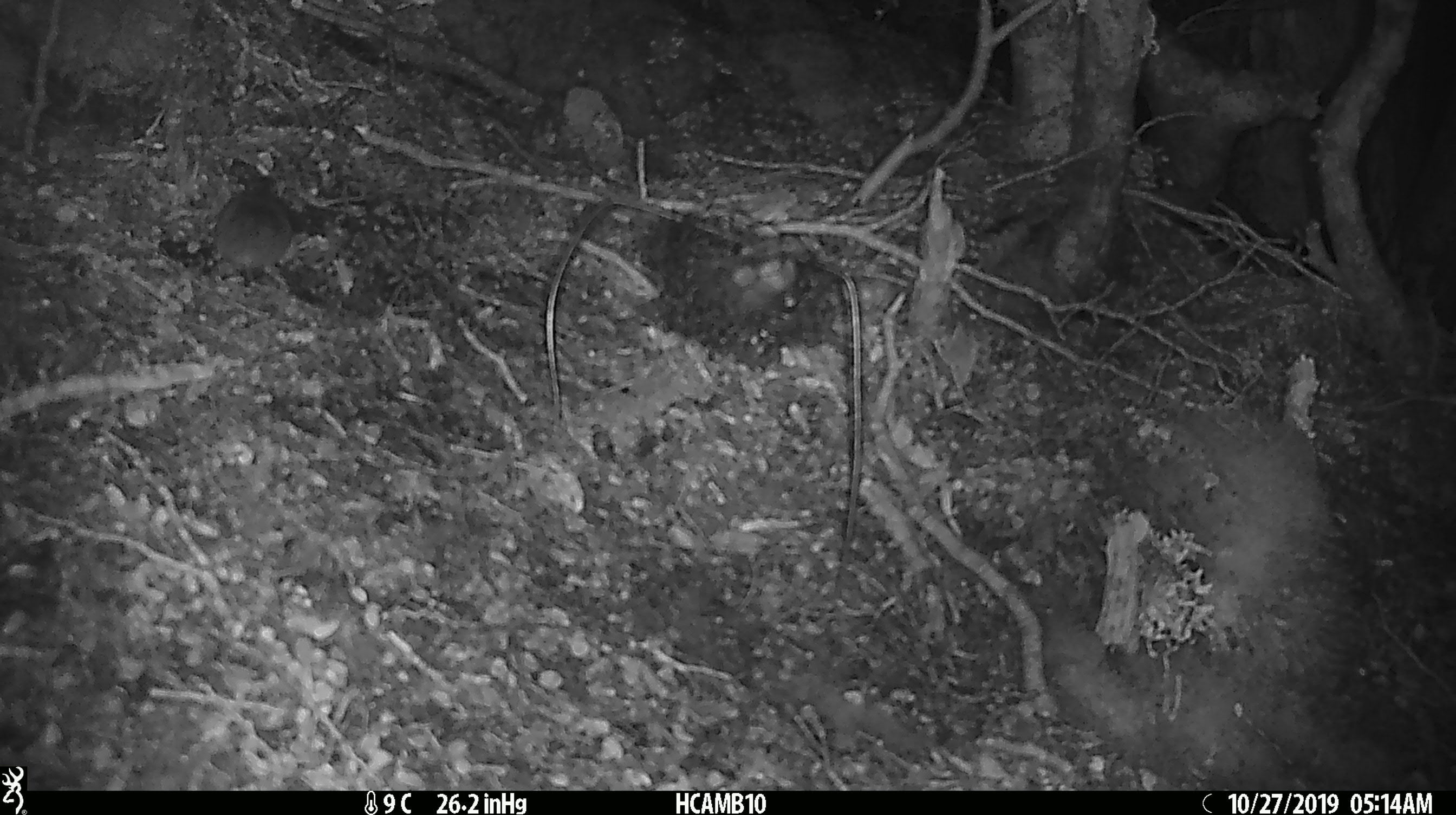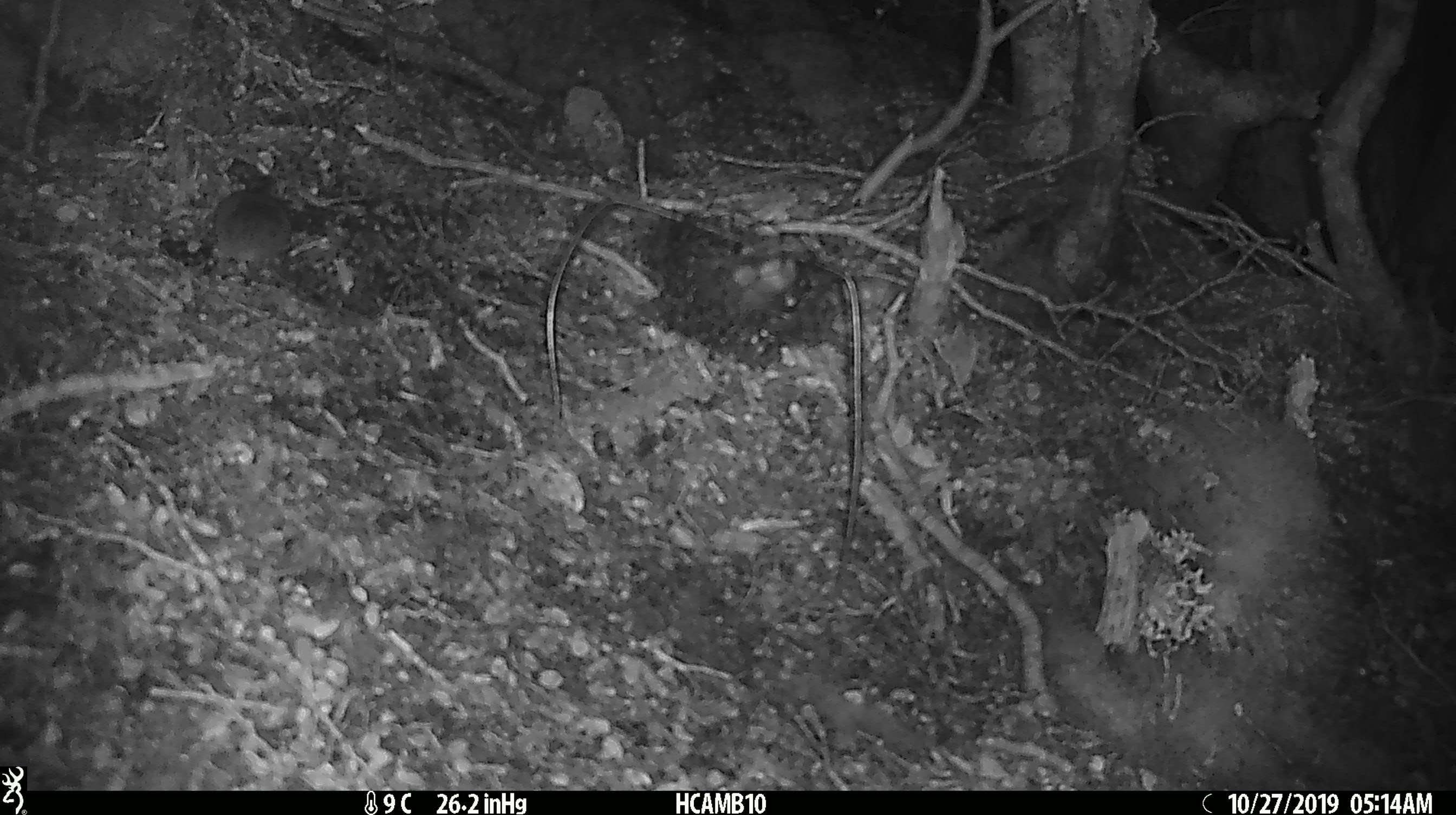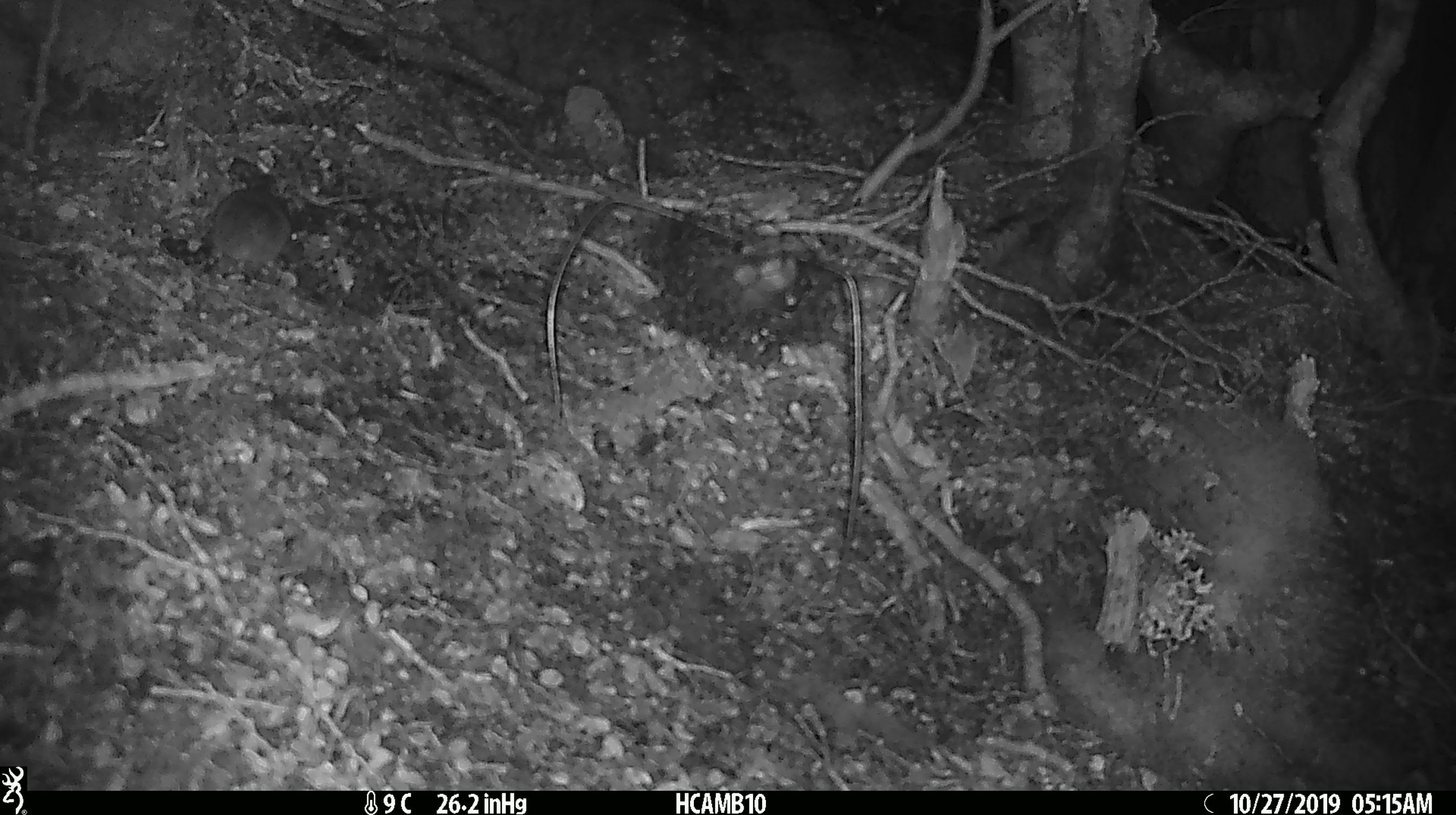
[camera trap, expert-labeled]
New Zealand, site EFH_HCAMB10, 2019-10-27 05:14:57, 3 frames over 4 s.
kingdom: Animalia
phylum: Chordata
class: Mammalia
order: Rodentia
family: Muridae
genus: Mus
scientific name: Mus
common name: mouse